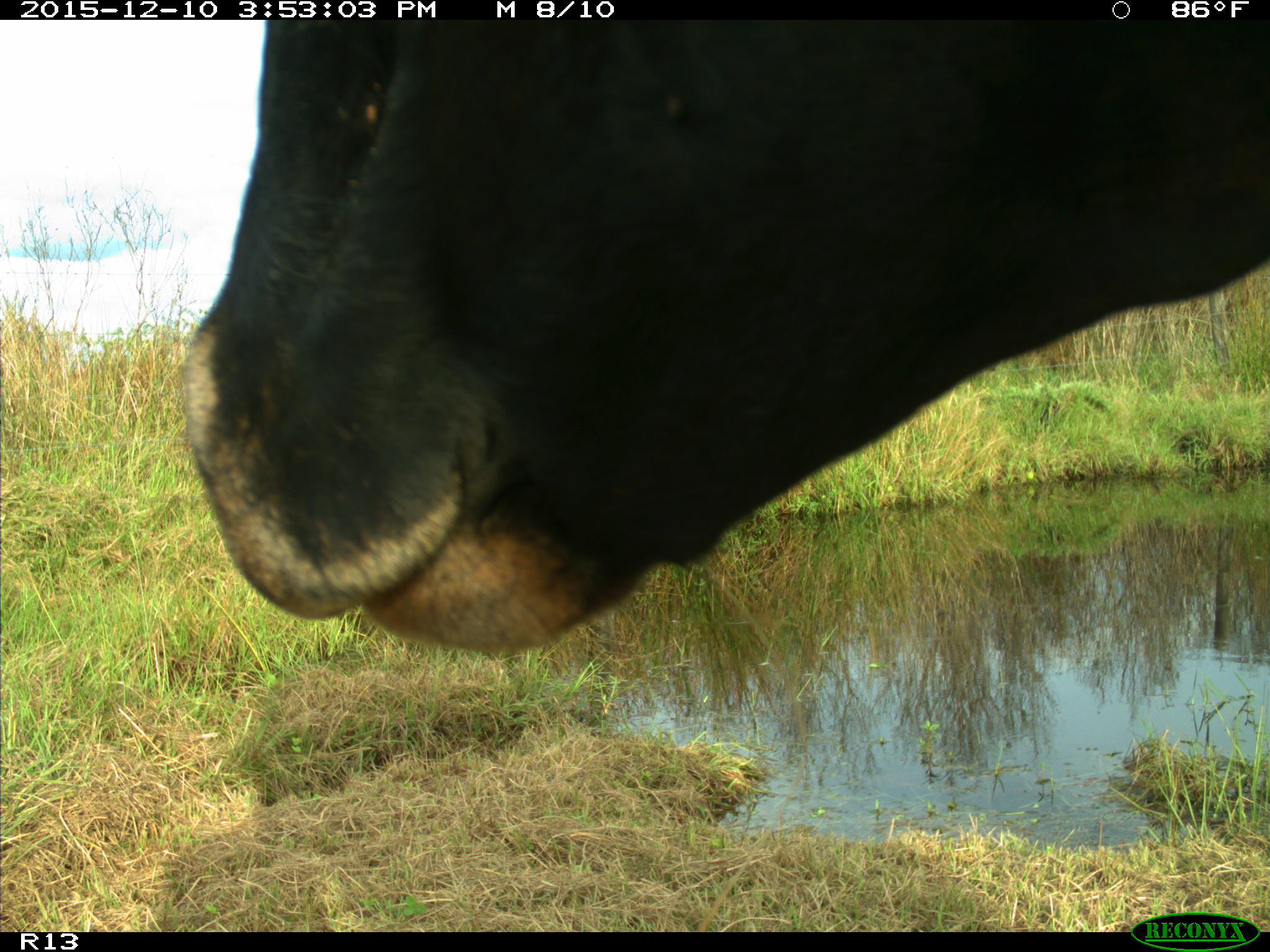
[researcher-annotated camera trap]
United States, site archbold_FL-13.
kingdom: Animalia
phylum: Chordata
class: Mammalia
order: Artiodactyla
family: Bovidae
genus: Bos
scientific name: Bos taurus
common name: domestic cow